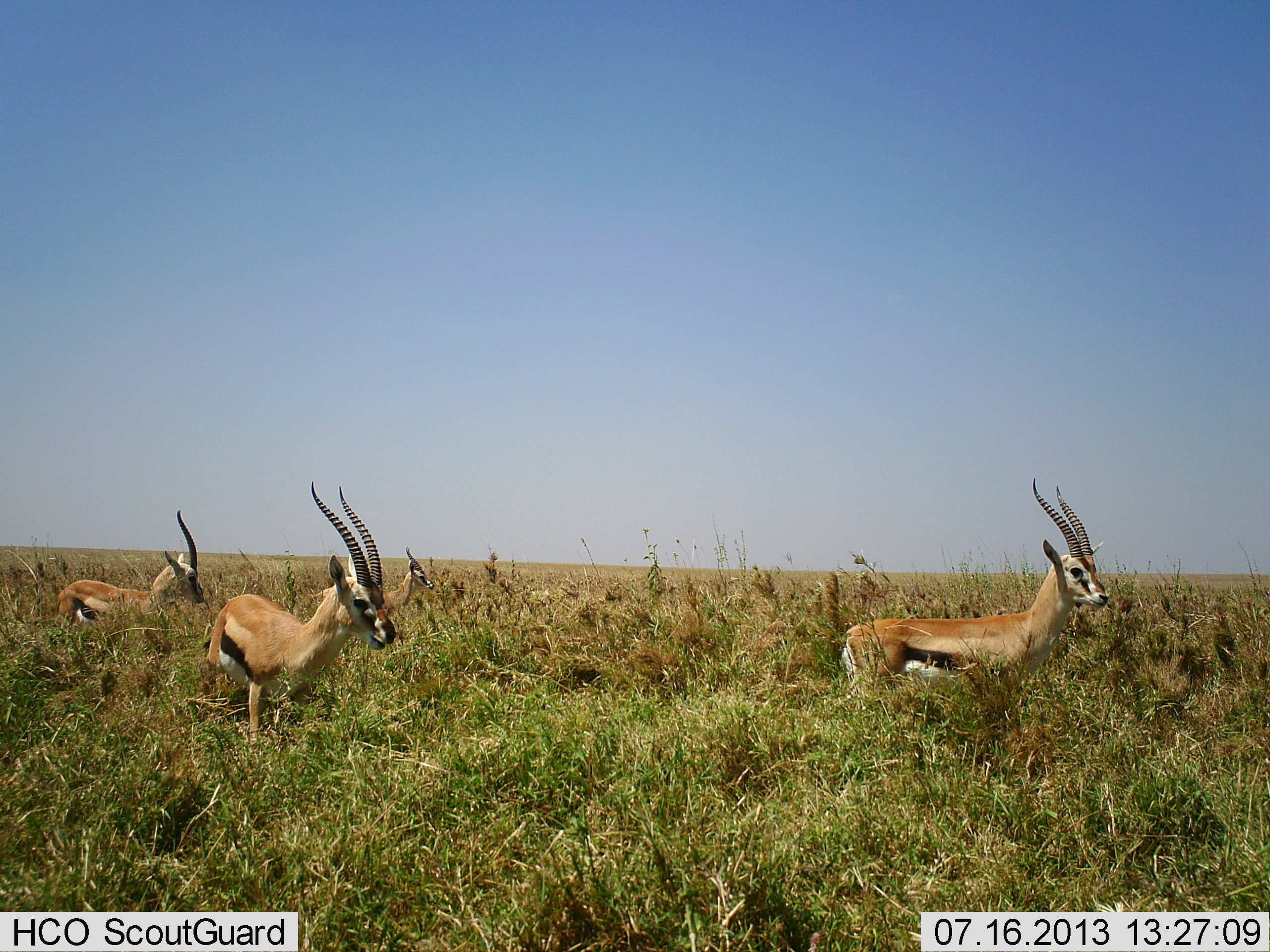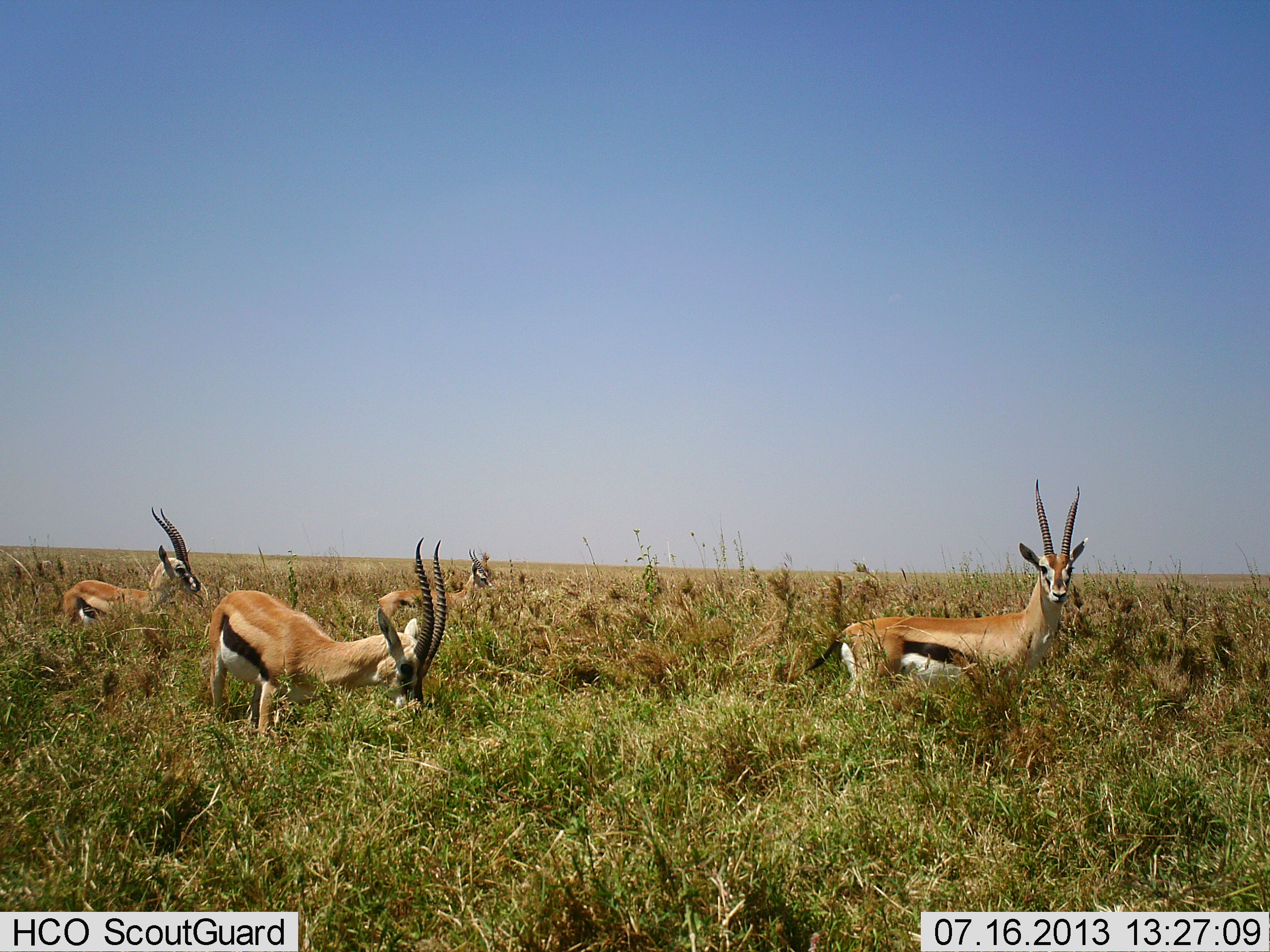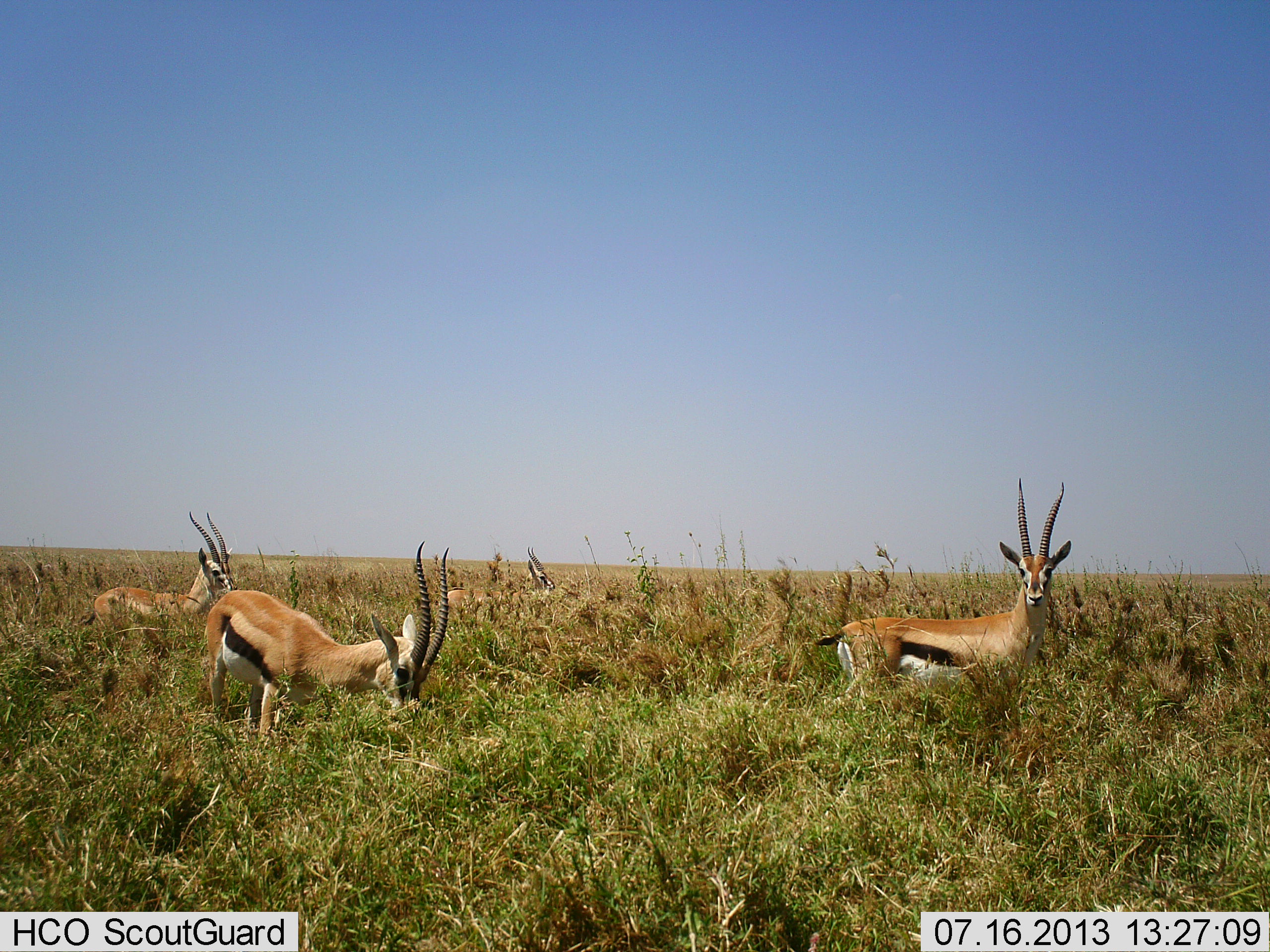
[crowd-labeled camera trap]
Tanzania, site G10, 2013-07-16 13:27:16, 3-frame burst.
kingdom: Animalia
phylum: Chordata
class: Mammalia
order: Artiodactyla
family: Bovidae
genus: Eudorcas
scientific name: Eudorcas thomsonii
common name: thomson's gazelle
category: gazellethomsons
Gazellethomsons (thomson's gazelle) (Eudorcas thomsonii), count 4. Behavior (volunteer vote fractions): standing 83%, resting 4%, moving 35%, interacting 0%. Young present (vote fraction): 0%. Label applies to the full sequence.